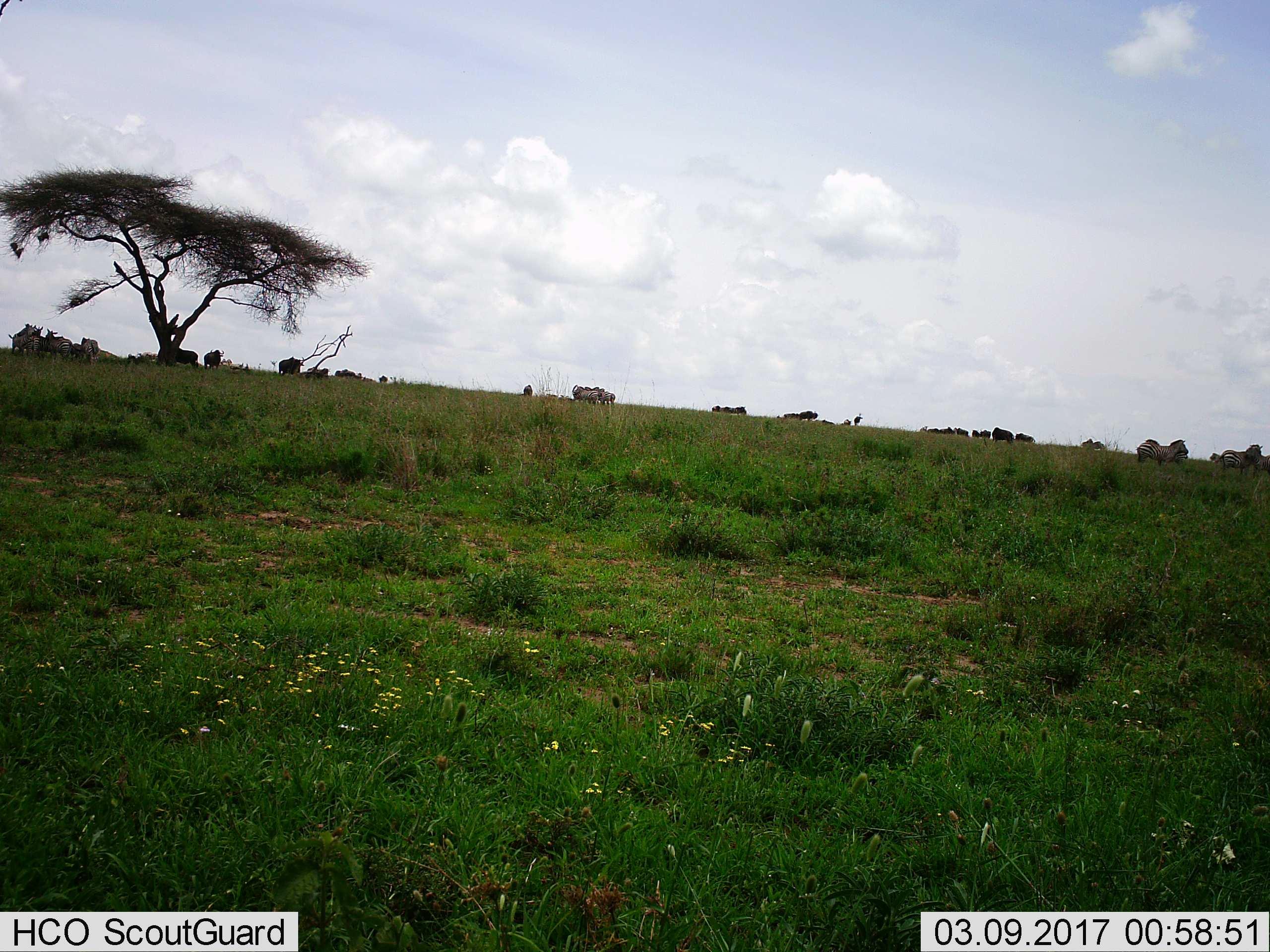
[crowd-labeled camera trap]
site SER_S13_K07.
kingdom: Animalia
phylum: Chordata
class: Mammalia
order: Artiodactyla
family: Bovidae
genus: Connochaetes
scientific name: Connochaetes taurinus taurinus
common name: blue wildebeest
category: wildebeestblue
Wildebeestblue (blue wildebeest) (Connochaetes taurinus taurinus), count 11-50. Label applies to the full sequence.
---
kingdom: Animalia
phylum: Chordata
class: Mammalia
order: Perissodactyla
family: Equidae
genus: Equus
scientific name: Equus quagga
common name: plains zebra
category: zebraplains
Zebraplains (plains zebra) (Equus quagga), count 11-50. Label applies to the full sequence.